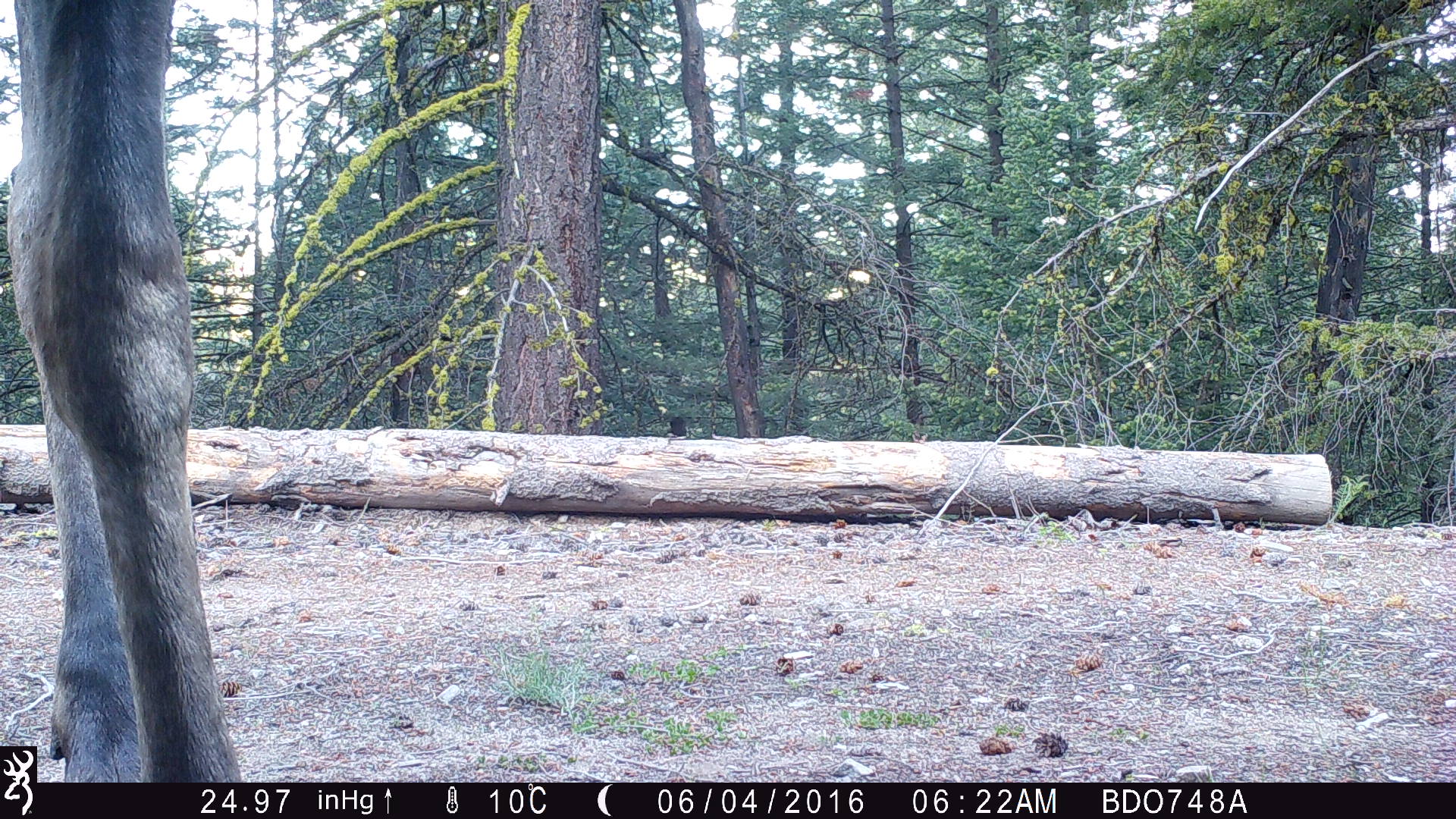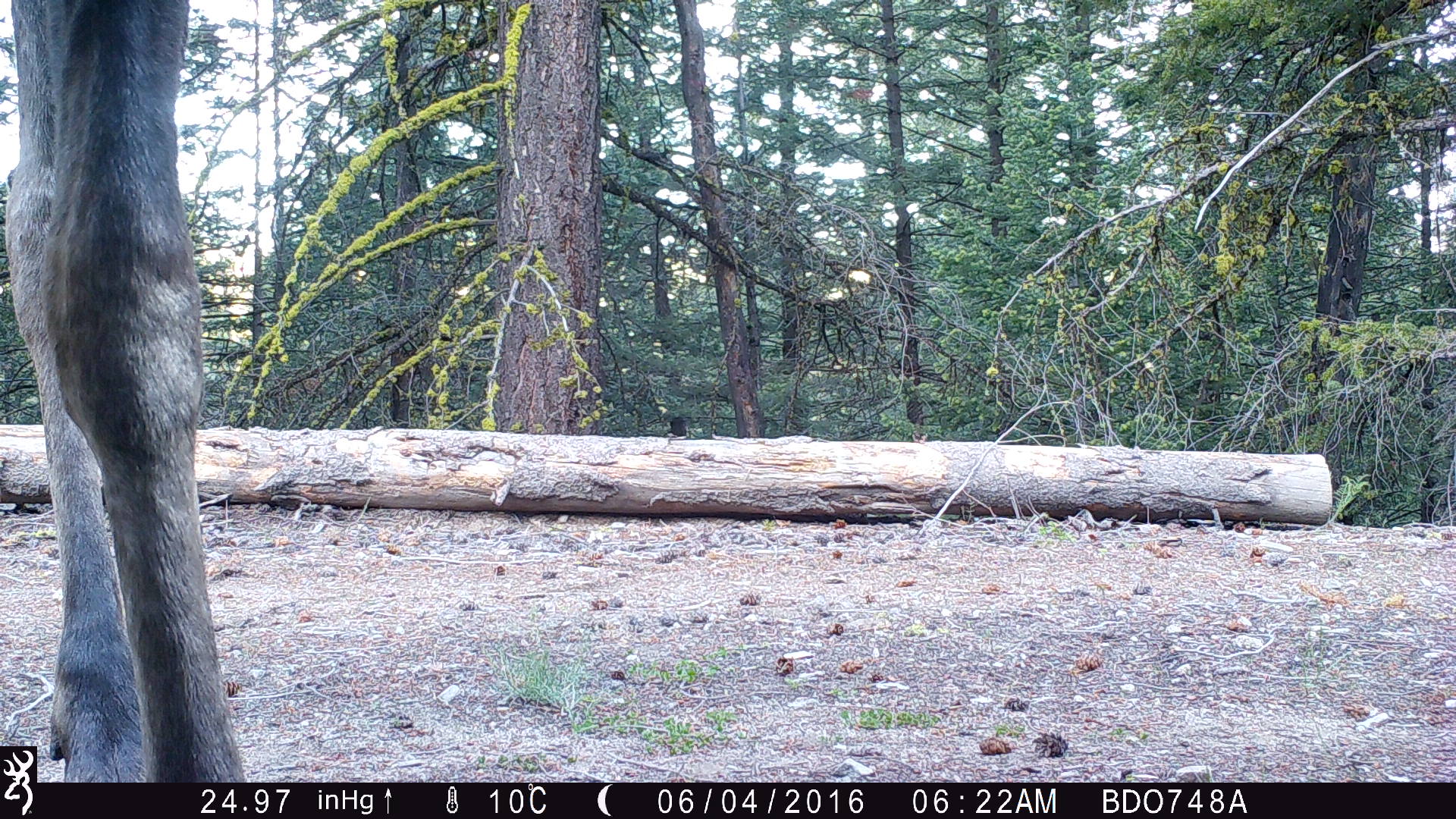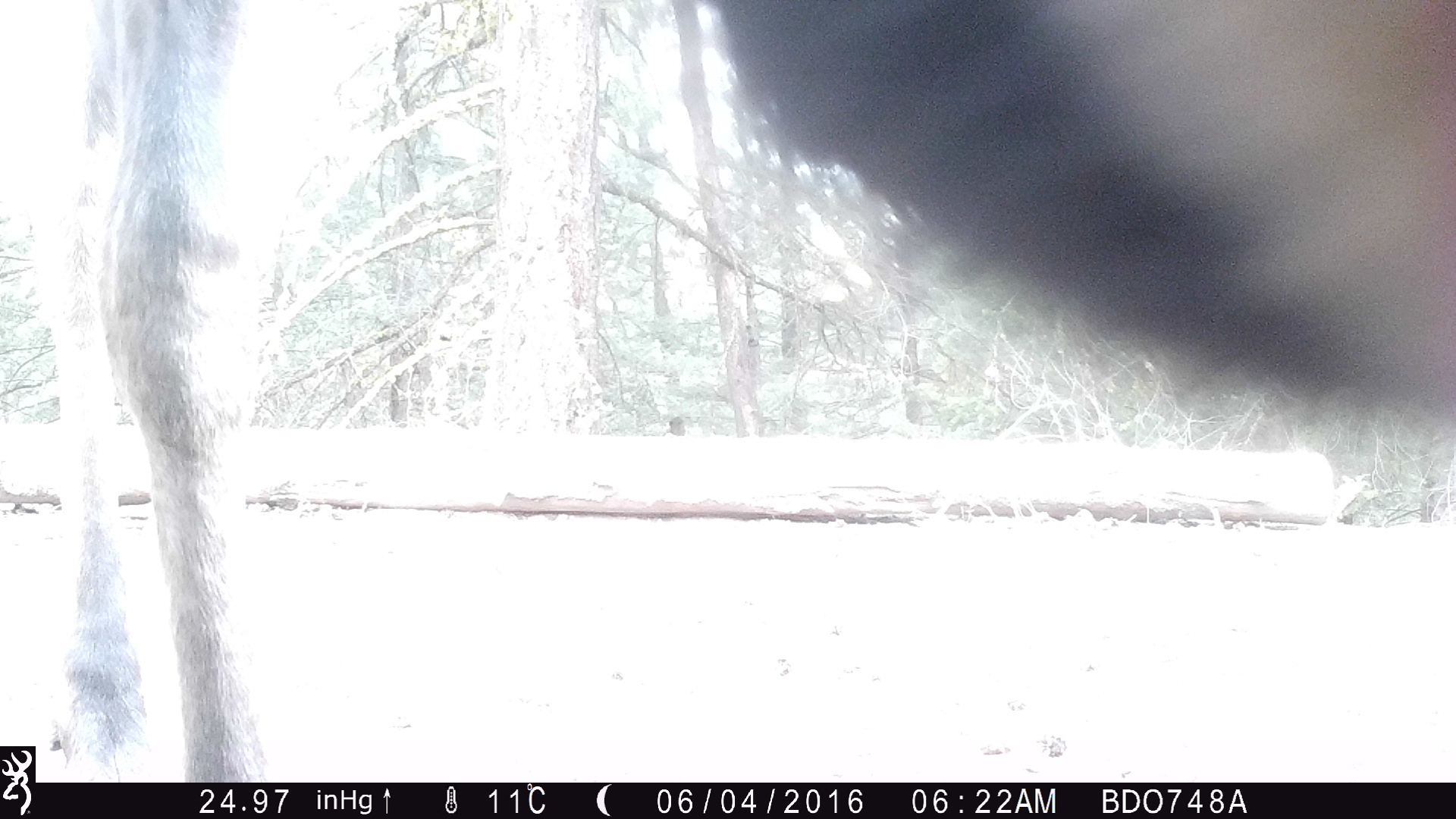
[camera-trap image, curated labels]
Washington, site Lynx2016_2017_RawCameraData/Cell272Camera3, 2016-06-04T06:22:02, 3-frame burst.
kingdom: Animalia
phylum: Chordata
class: Mammalia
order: Artiodactyla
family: Cervidae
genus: Alces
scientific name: Alces alces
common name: moose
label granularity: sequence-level